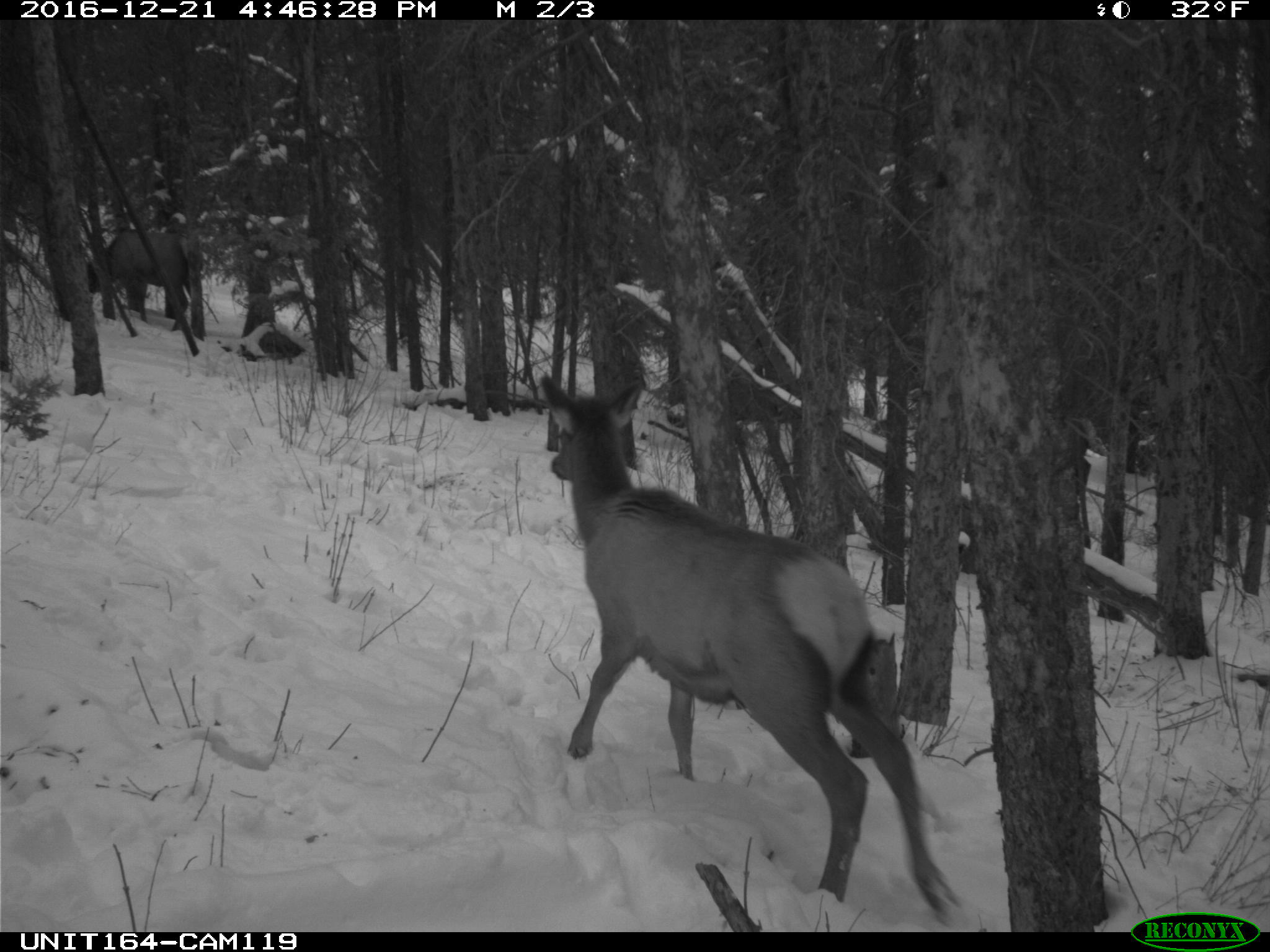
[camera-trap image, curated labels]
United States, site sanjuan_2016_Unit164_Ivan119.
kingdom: Animalia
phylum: Chordata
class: Mammalia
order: Artiodactyla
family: Cervidae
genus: Cervus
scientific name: Cervus elaphus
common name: red deer